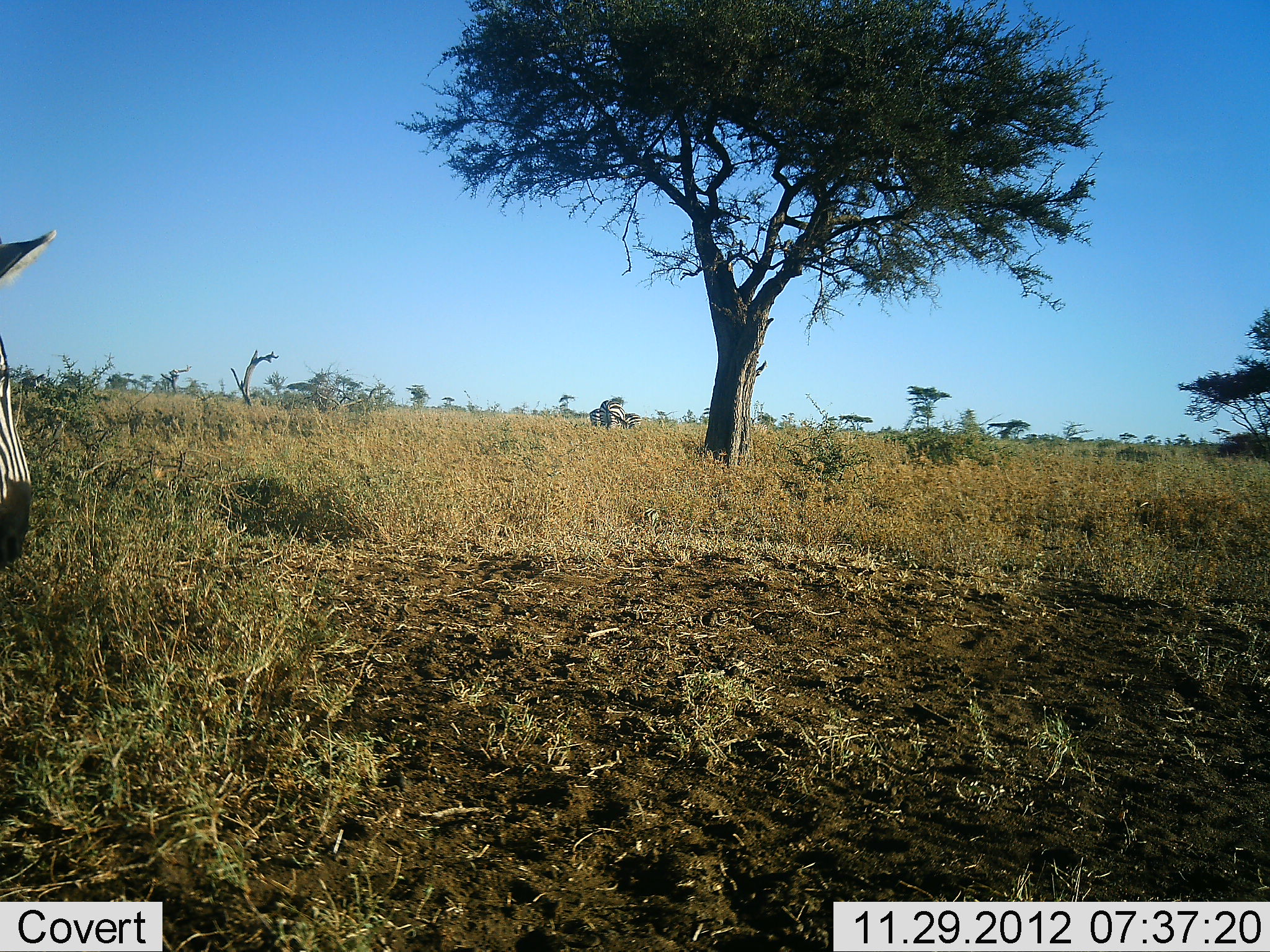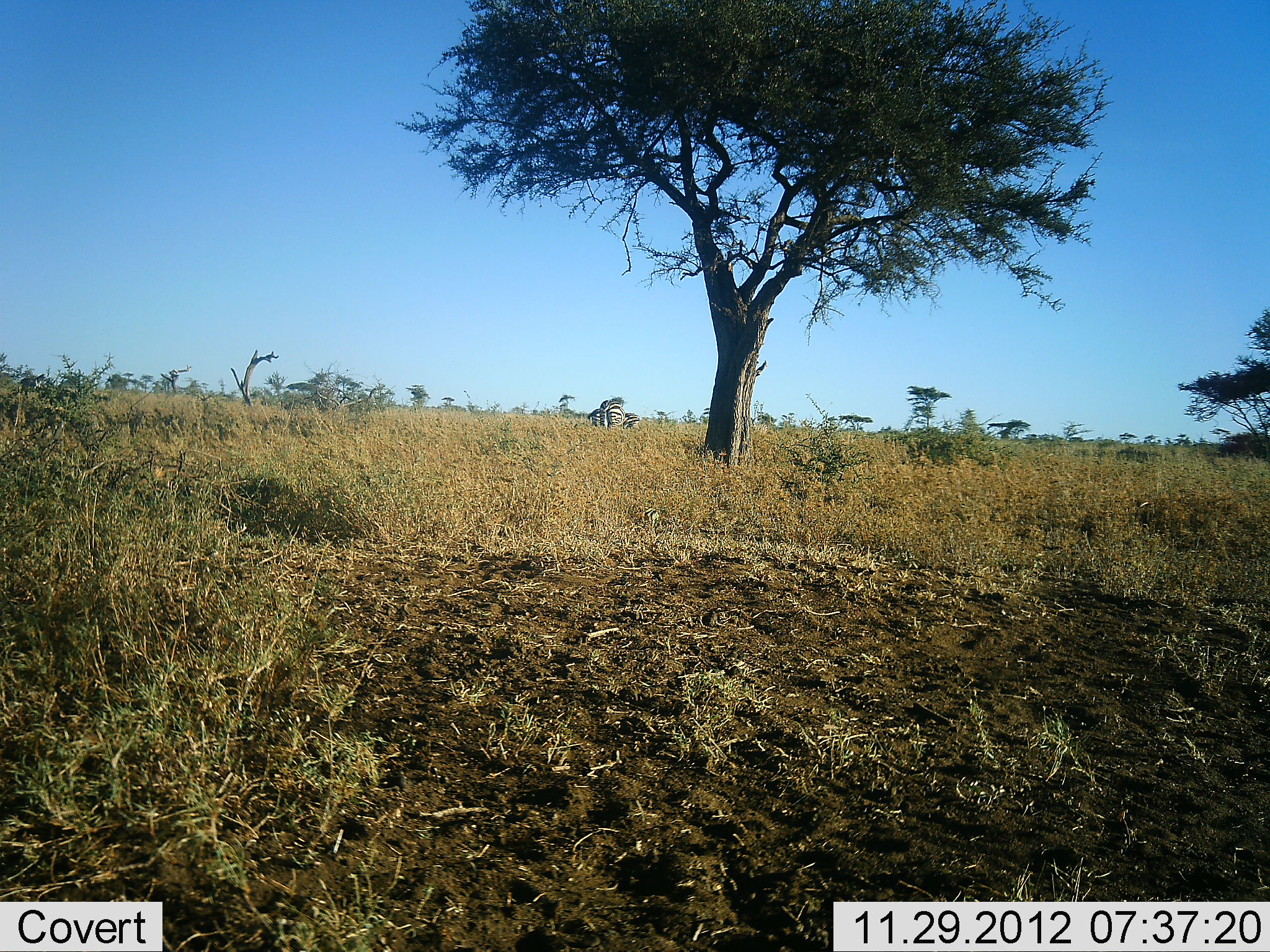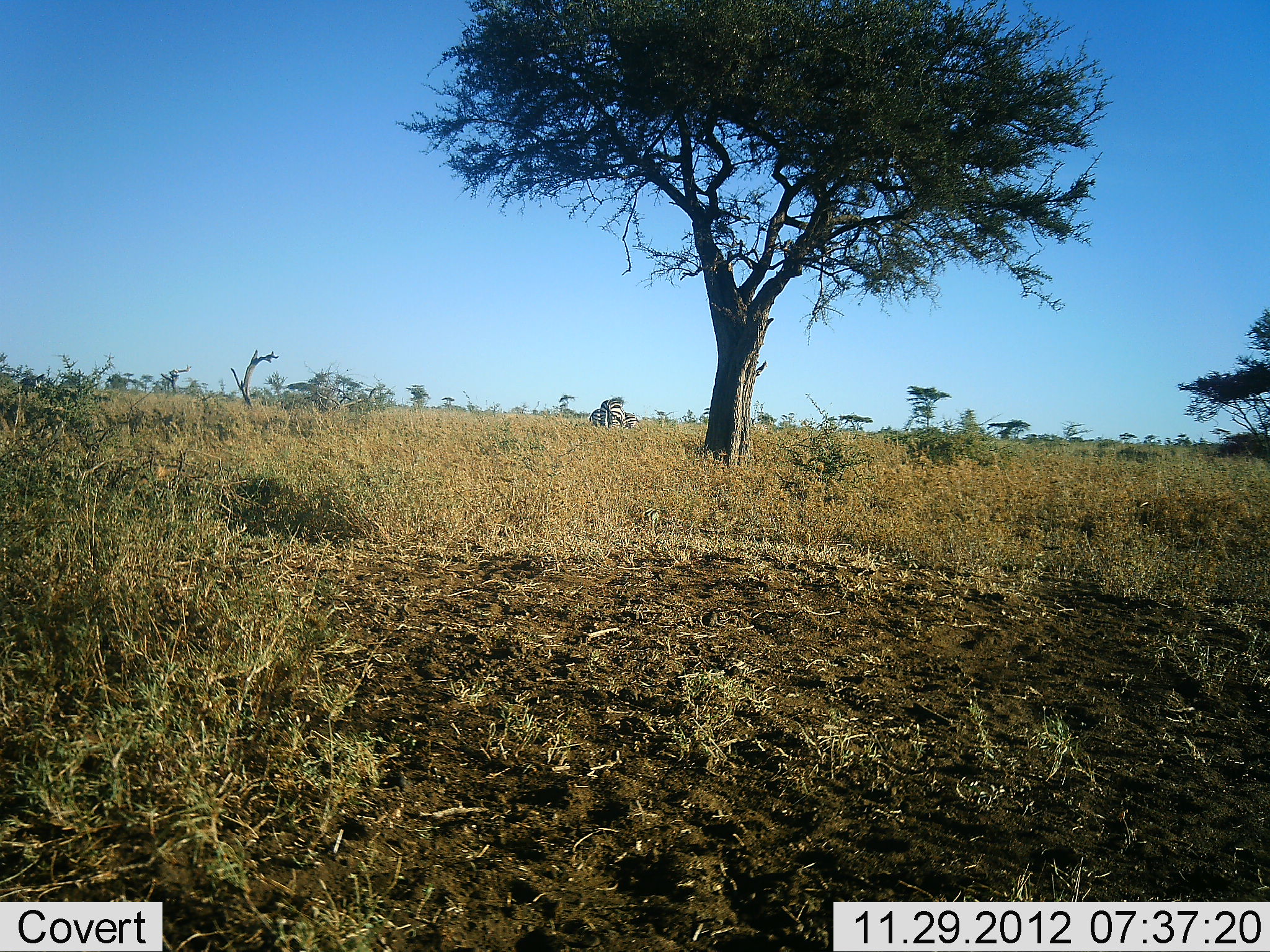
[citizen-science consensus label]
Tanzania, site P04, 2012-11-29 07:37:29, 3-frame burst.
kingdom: Animalia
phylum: Chordata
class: Mammalia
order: Perissodactyla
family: Equidae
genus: Equus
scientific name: Equus quagga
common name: plains zebra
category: zebra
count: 2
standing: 36%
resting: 0%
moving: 73%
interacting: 0%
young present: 0%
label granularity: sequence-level